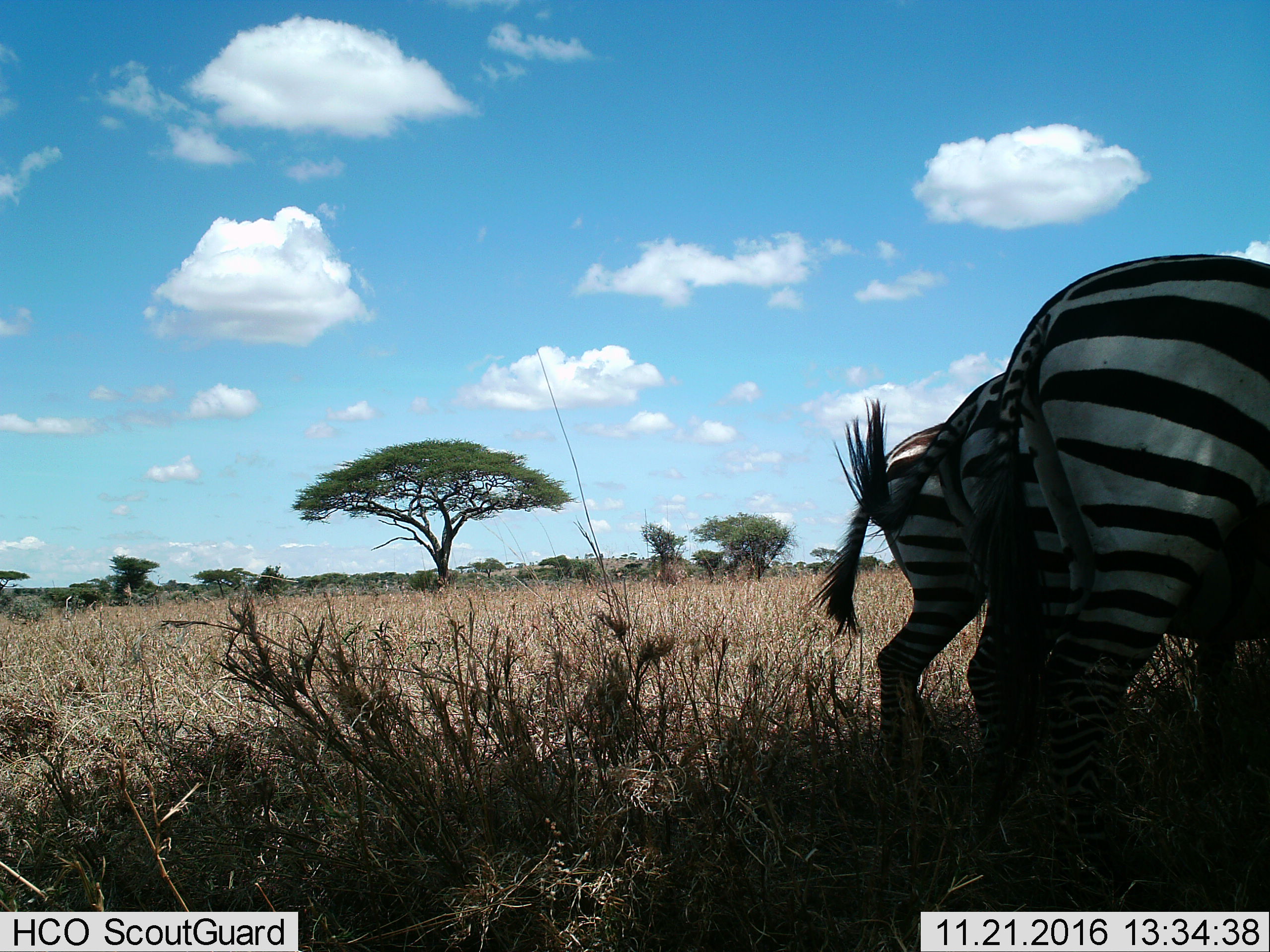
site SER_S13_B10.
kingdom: Animalia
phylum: Chordata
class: Mammalia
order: Perissodactyla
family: Equidae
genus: Equus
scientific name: Equus quagga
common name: plains zebra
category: zebraplains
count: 3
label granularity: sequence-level